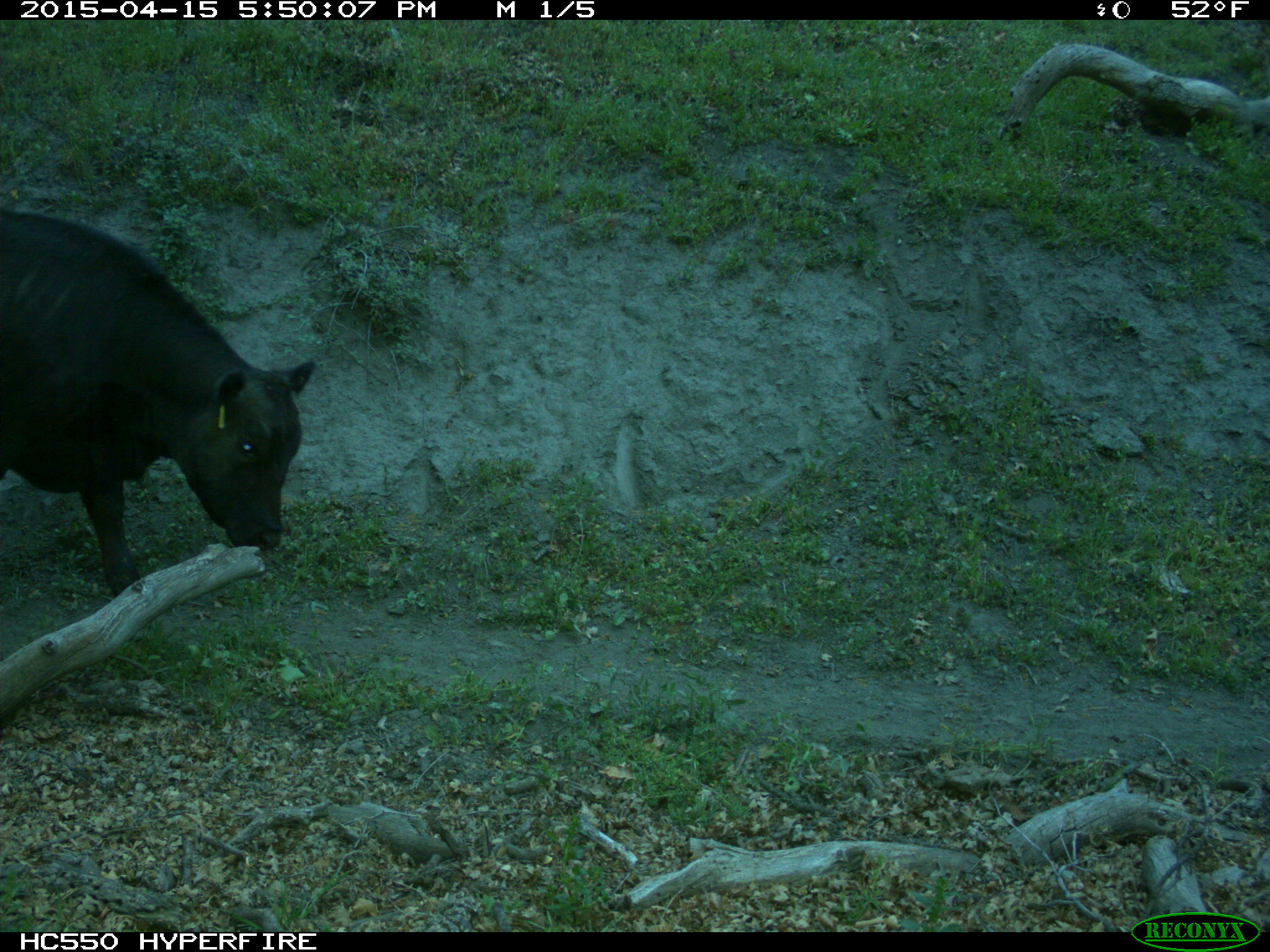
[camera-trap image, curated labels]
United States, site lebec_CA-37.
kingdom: Animalia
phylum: Chordata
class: Mammalia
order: Artiodactyla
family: Bovidae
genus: Bos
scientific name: Bos taurus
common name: domestic cow